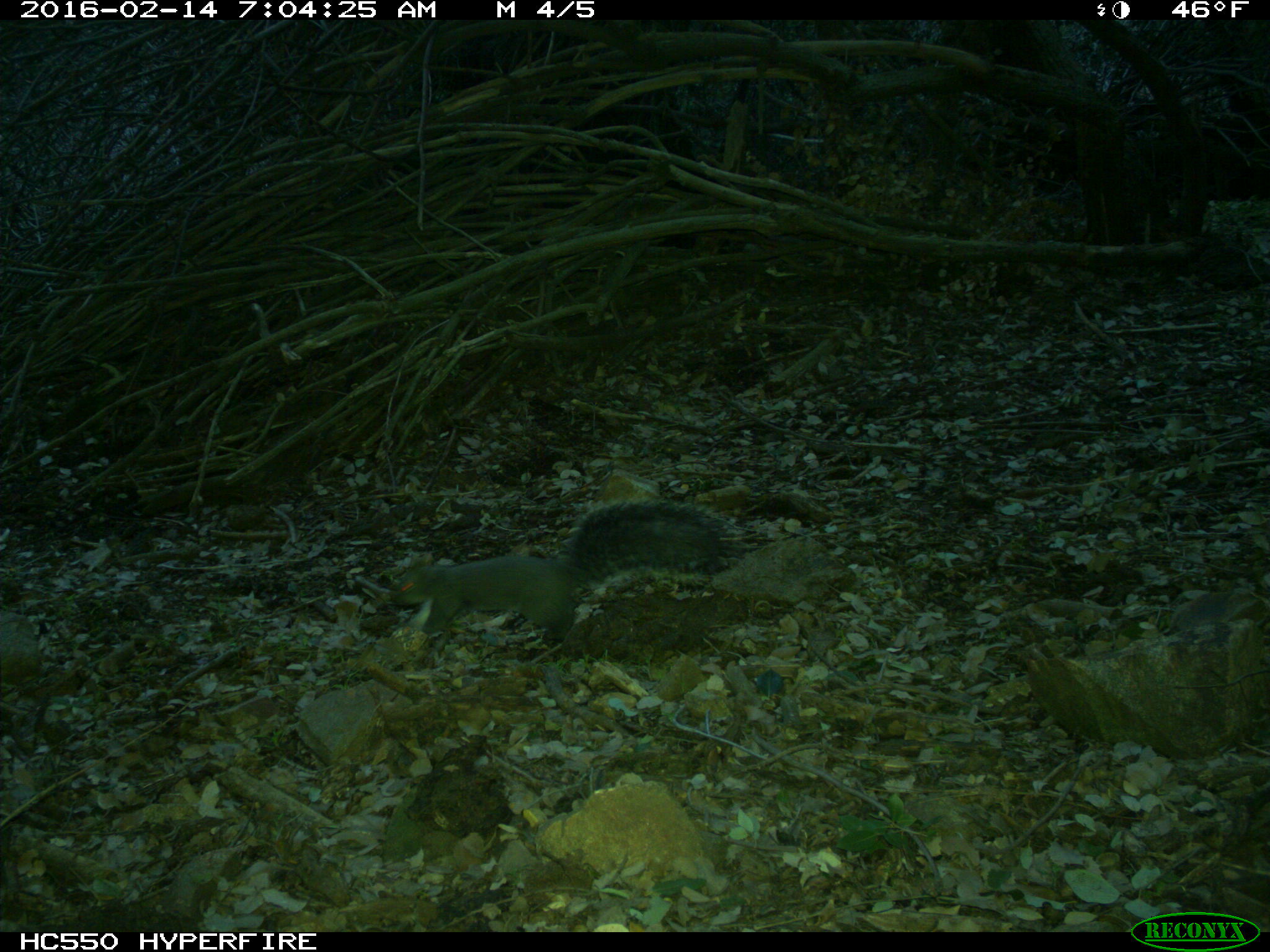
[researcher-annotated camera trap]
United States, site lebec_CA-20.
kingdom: Animalia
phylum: Chordata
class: Mammalia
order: Rodentia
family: Sciuridae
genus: Sciurus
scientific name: Sciurus carolinensis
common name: eastern gray squirrel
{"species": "Sciurus carolinensis (eastern gray squirrel)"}